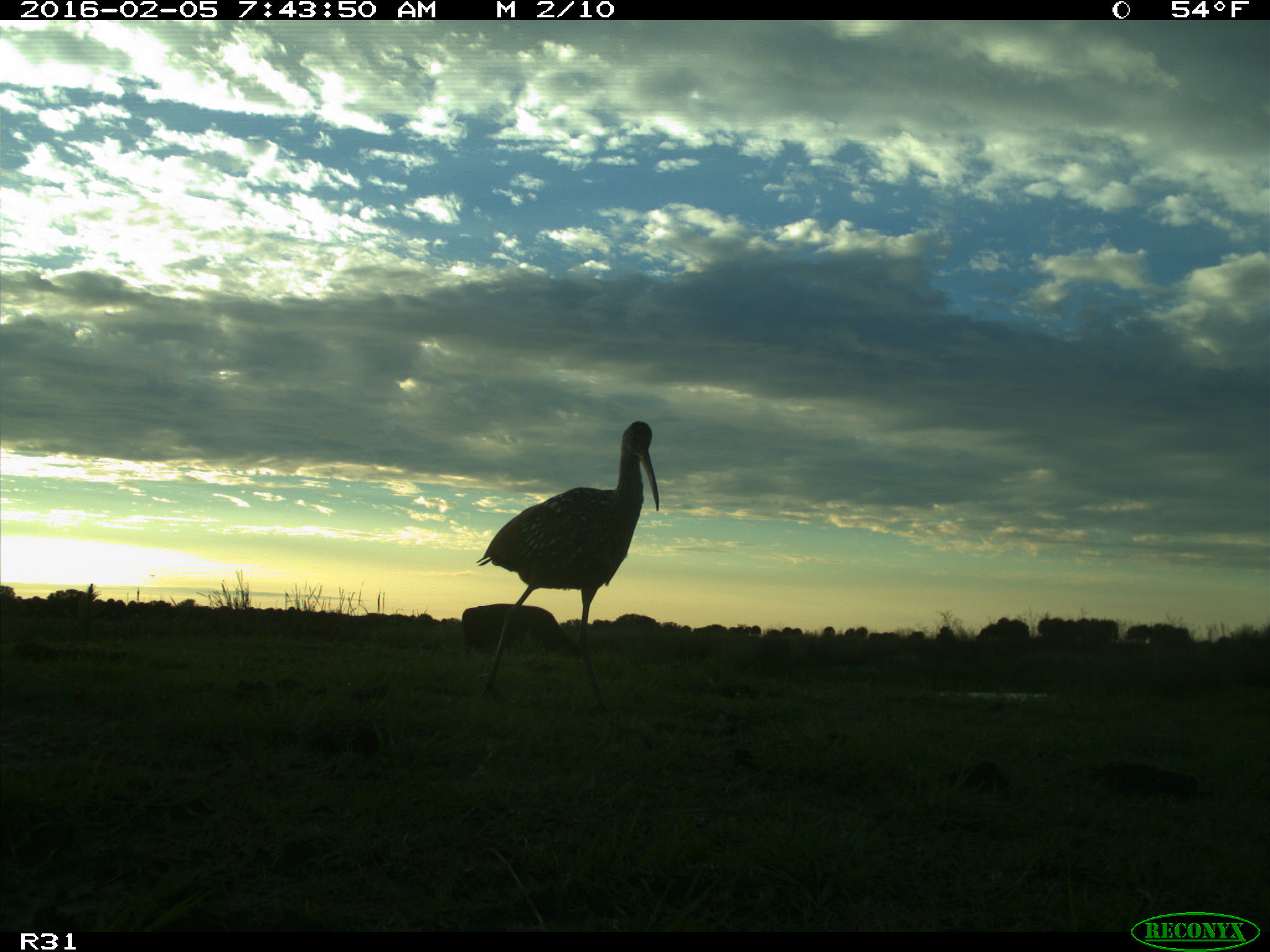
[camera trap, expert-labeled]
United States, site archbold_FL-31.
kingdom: Animalia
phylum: Chordata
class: Mammalia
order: Artiodactyla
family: Bovidae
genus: Bos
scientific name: Bos taurus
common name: domestic cow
Bos taurus (domestic cow).